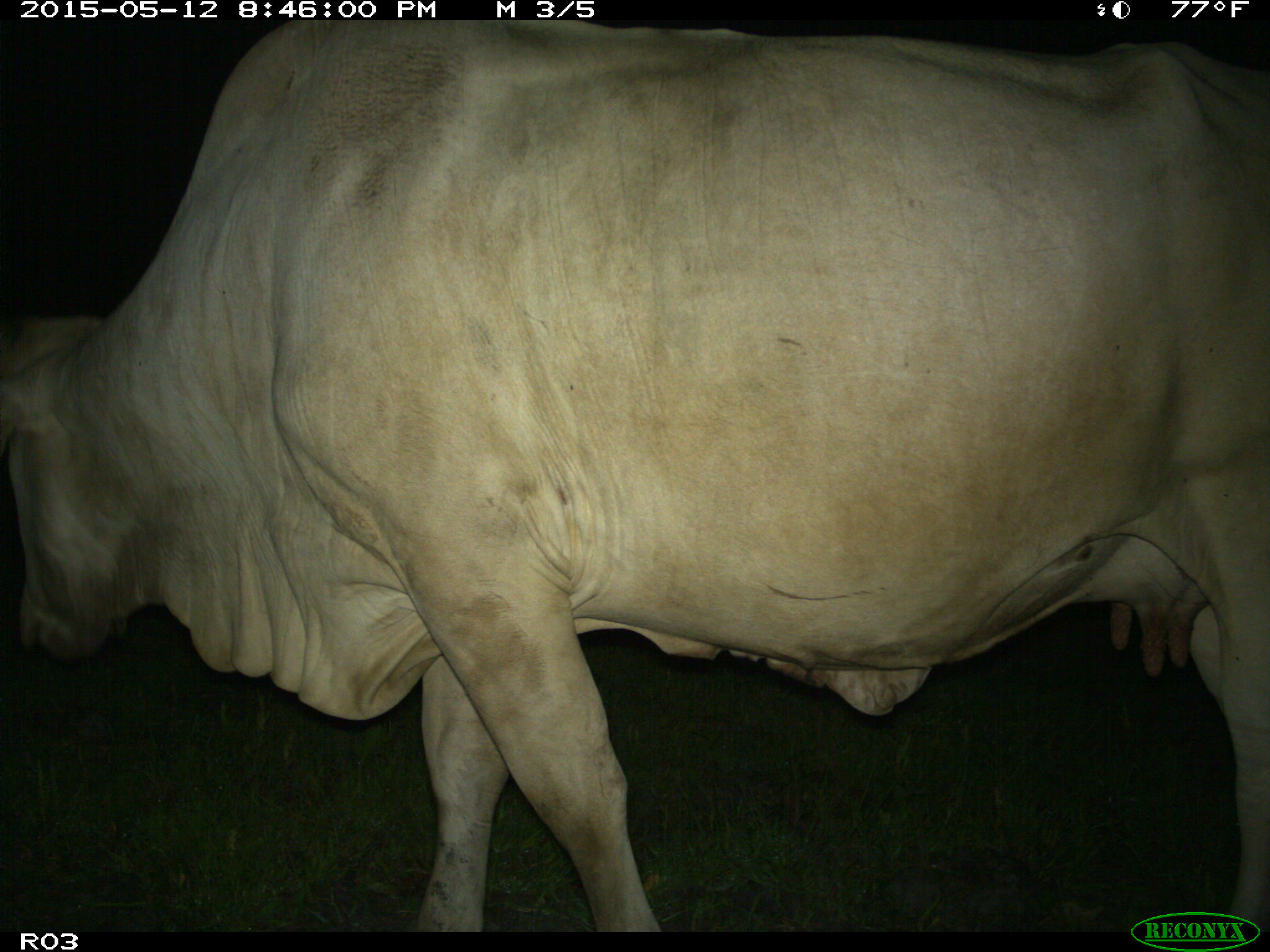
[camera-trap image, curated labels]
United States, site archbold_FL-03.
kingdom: Animalia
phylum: Chordata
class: Mammalia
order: Artiodactyla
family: Bovidae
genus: Bos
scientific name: Bos taurus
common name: domestic cow